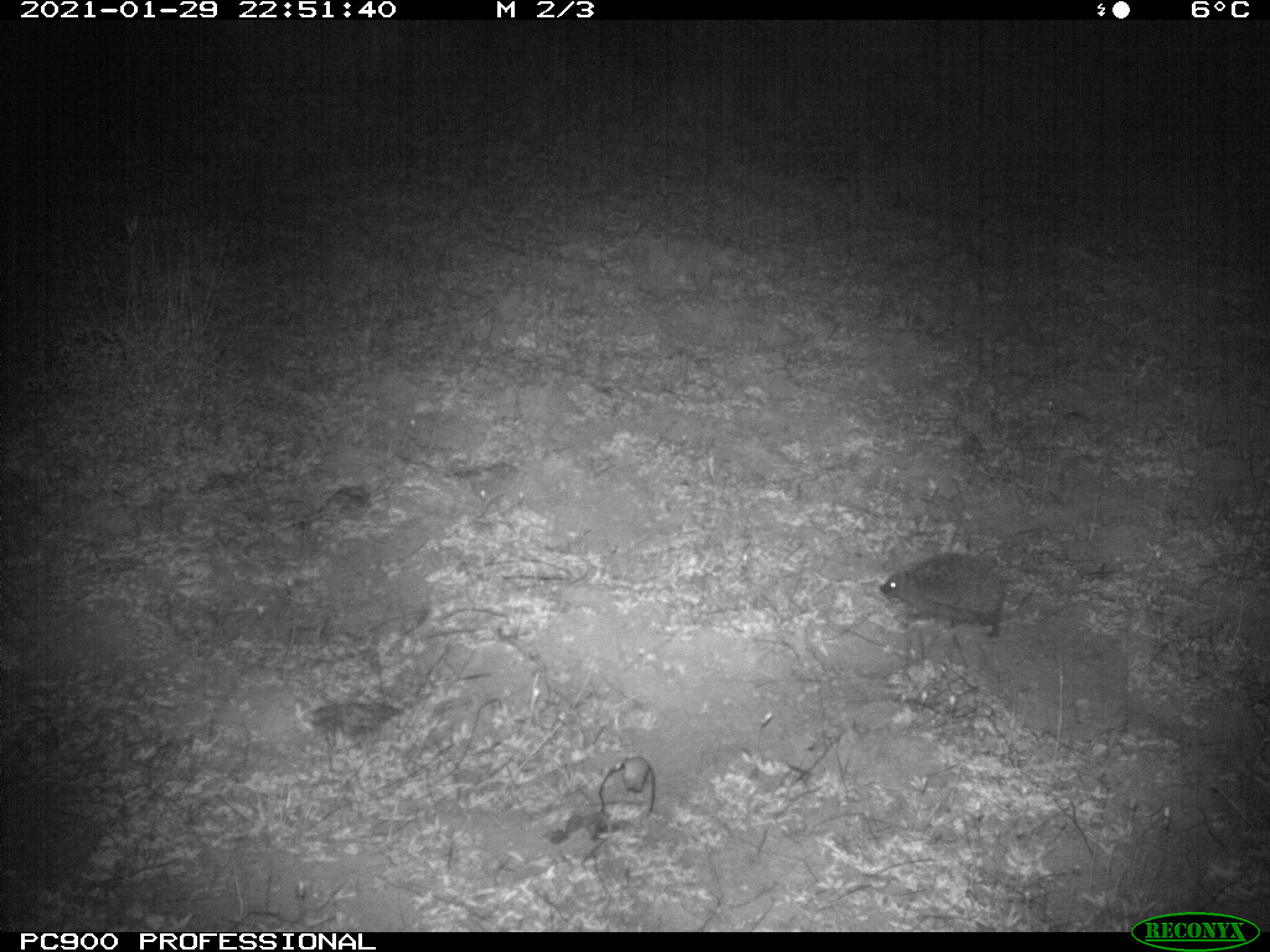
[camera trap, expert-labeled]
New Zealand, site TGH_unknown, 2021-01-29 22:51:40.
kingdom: Animalia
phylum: Chordata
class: Mammalia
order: Eulipotyphla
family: Erinaceidae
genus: Erinaceus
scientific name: Erinaceus europaeus europaeus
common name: european hedgehog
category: hedgehog